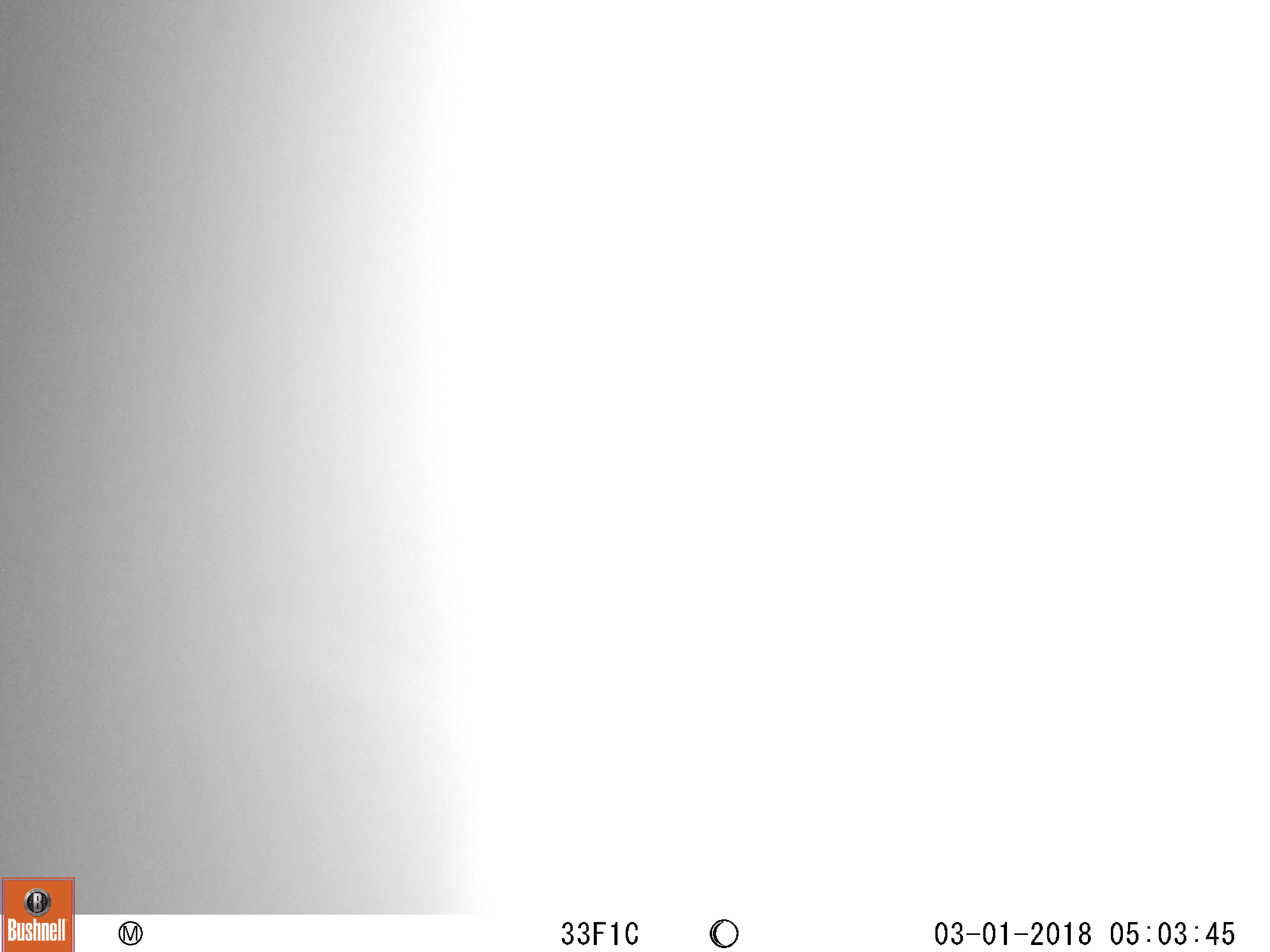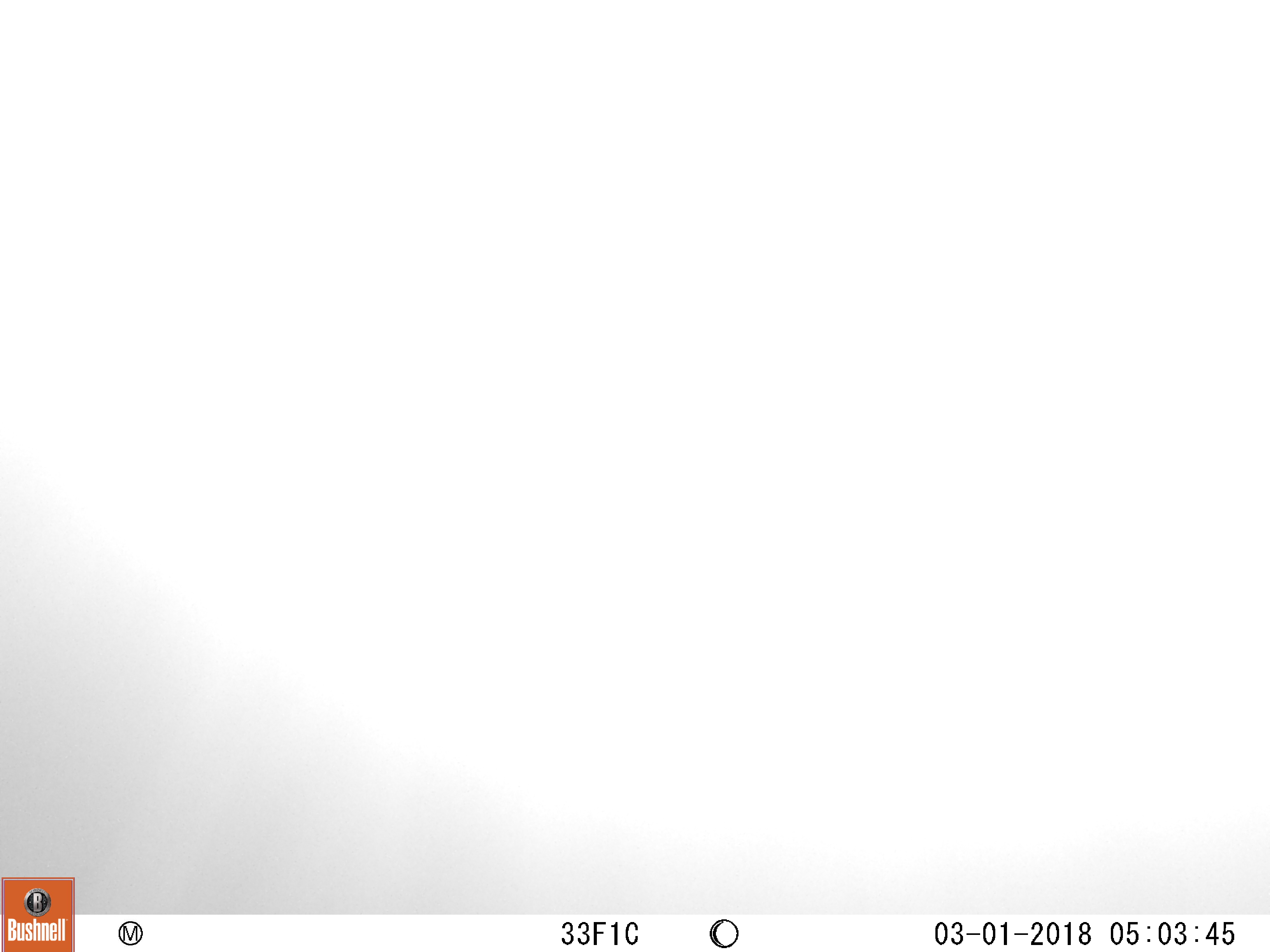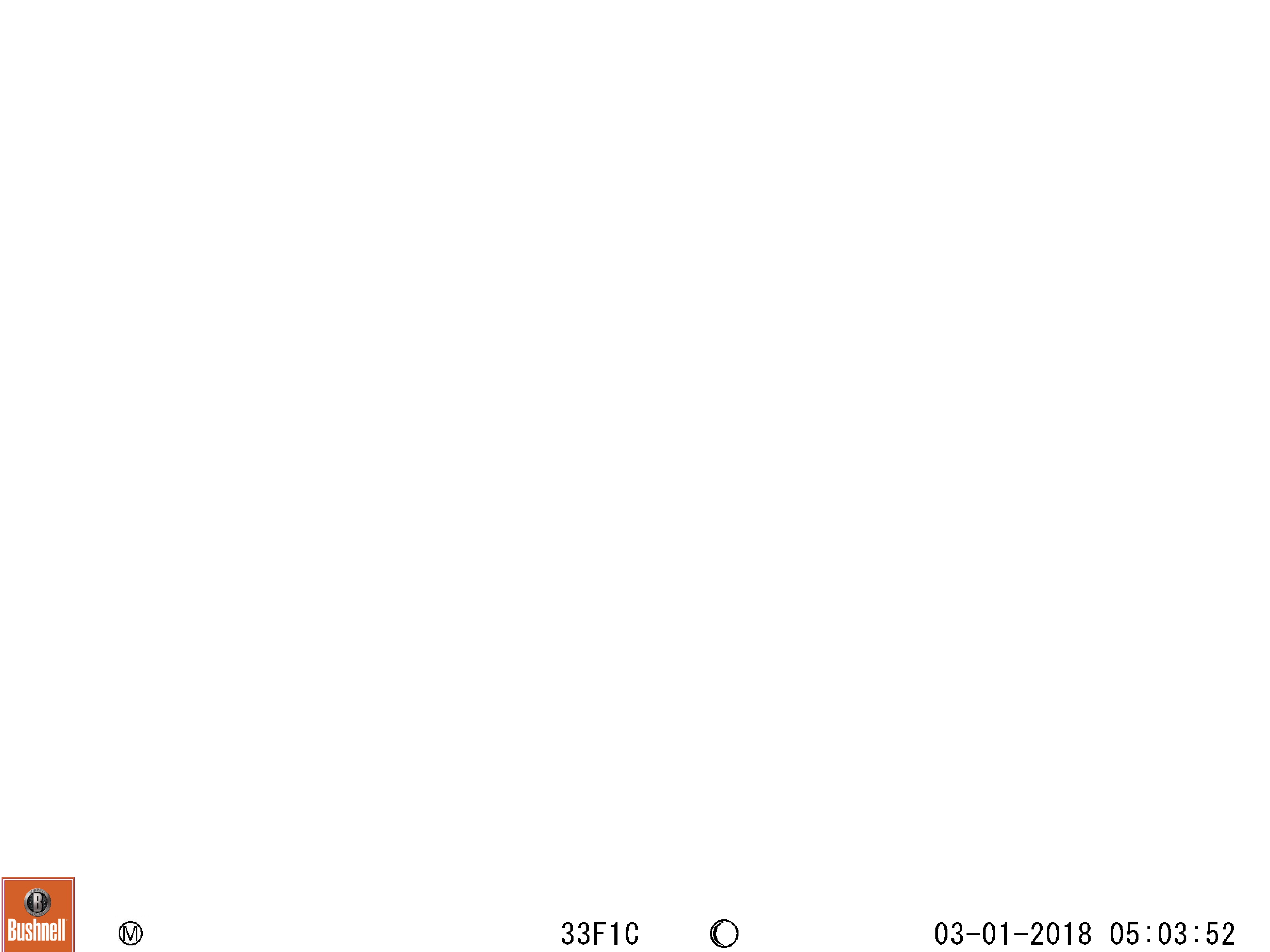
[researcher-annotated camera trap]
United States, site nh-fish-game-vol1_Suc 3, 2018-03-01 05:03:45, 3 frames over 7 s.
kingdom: Animalia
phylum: Chordata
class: Mammalia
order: Artiodactyla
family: Cervidae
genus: Alces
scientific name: Alces alces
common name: moose